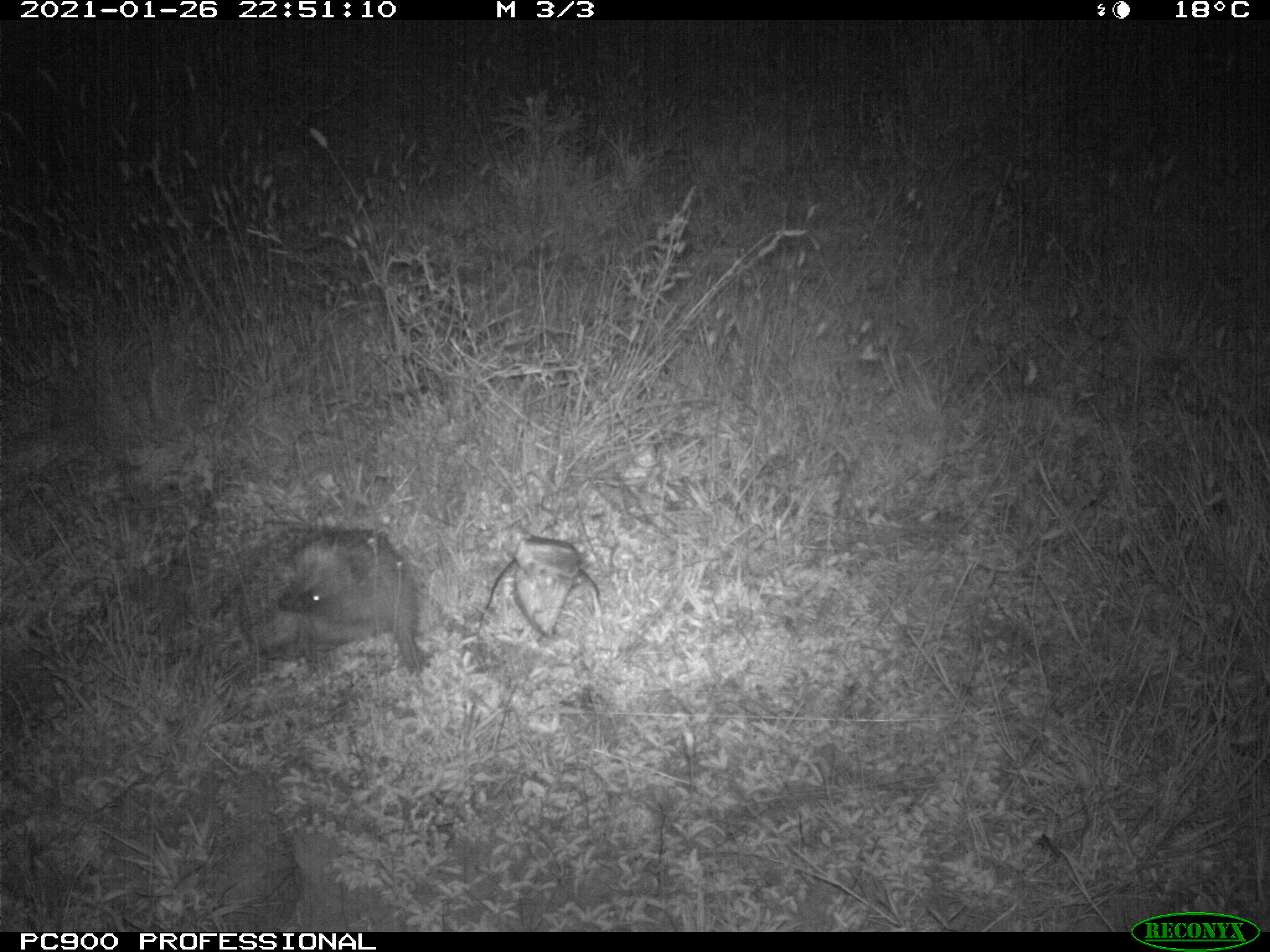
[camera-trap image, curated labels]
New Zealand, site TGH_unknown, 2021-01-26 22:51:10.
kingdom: Animalia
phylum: Chordata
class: Mammalia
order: Eulipotyphla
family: Erinaceidae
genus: Erinaceus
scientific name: Erinaceus europaeus europaeus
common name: european hedgehog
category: hedgehog